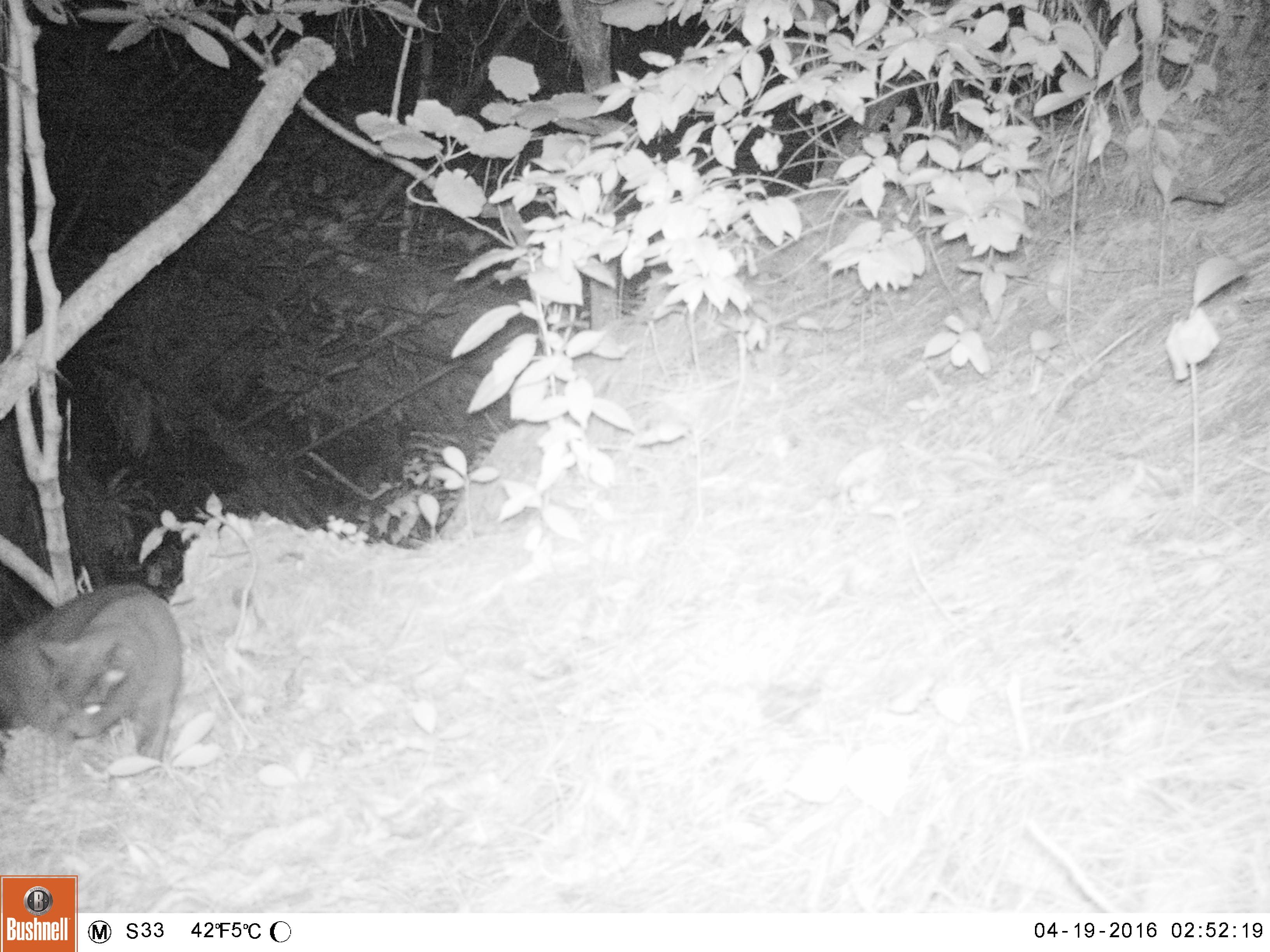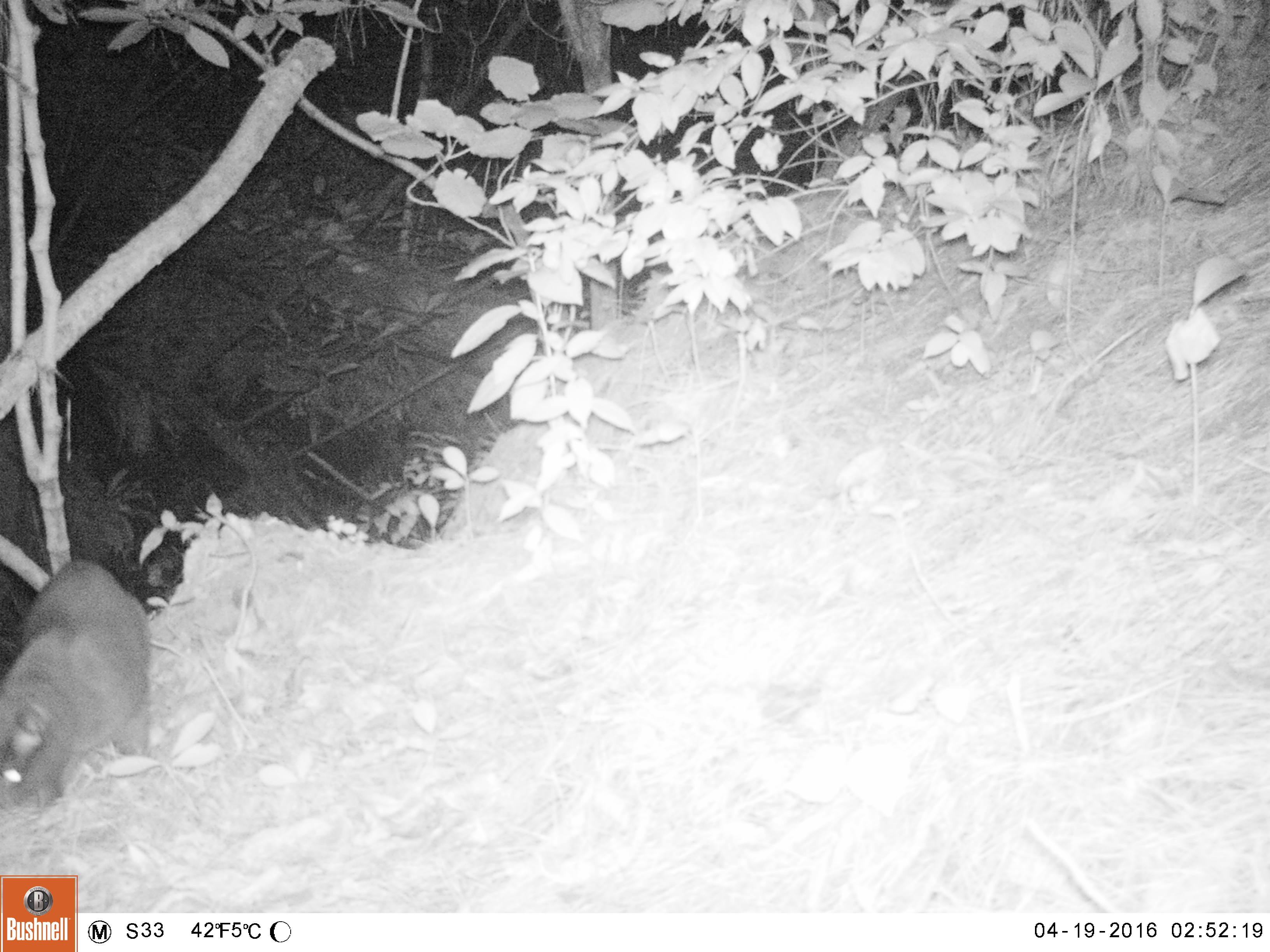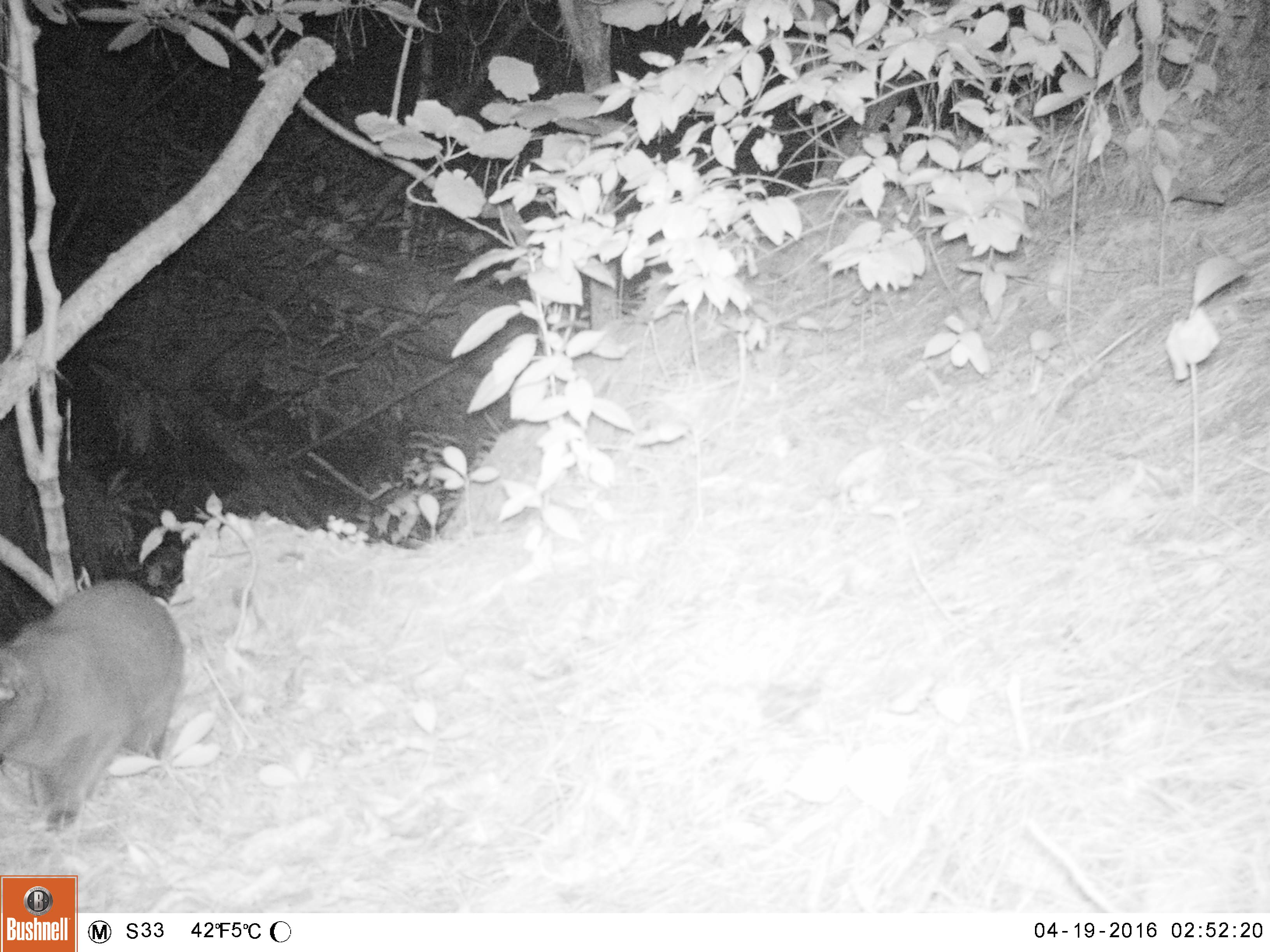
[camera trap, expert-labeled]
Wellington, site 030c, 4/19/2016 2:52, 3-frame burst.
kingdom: Animalia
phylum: Chordata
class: Mammalia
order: Carnivora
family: Felidae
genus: Felis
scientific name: Felis catus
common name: cat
Cat (Felis catus).